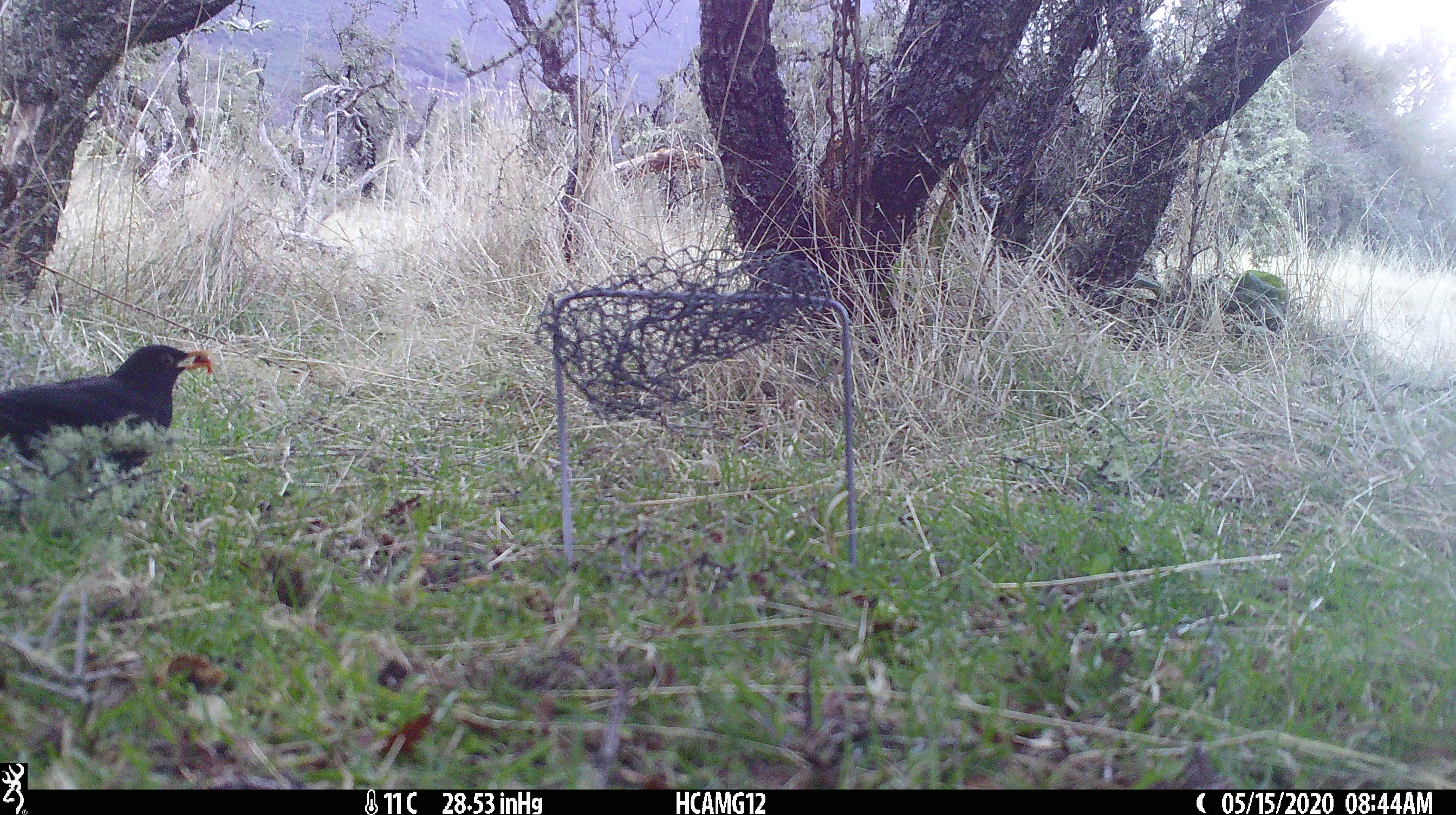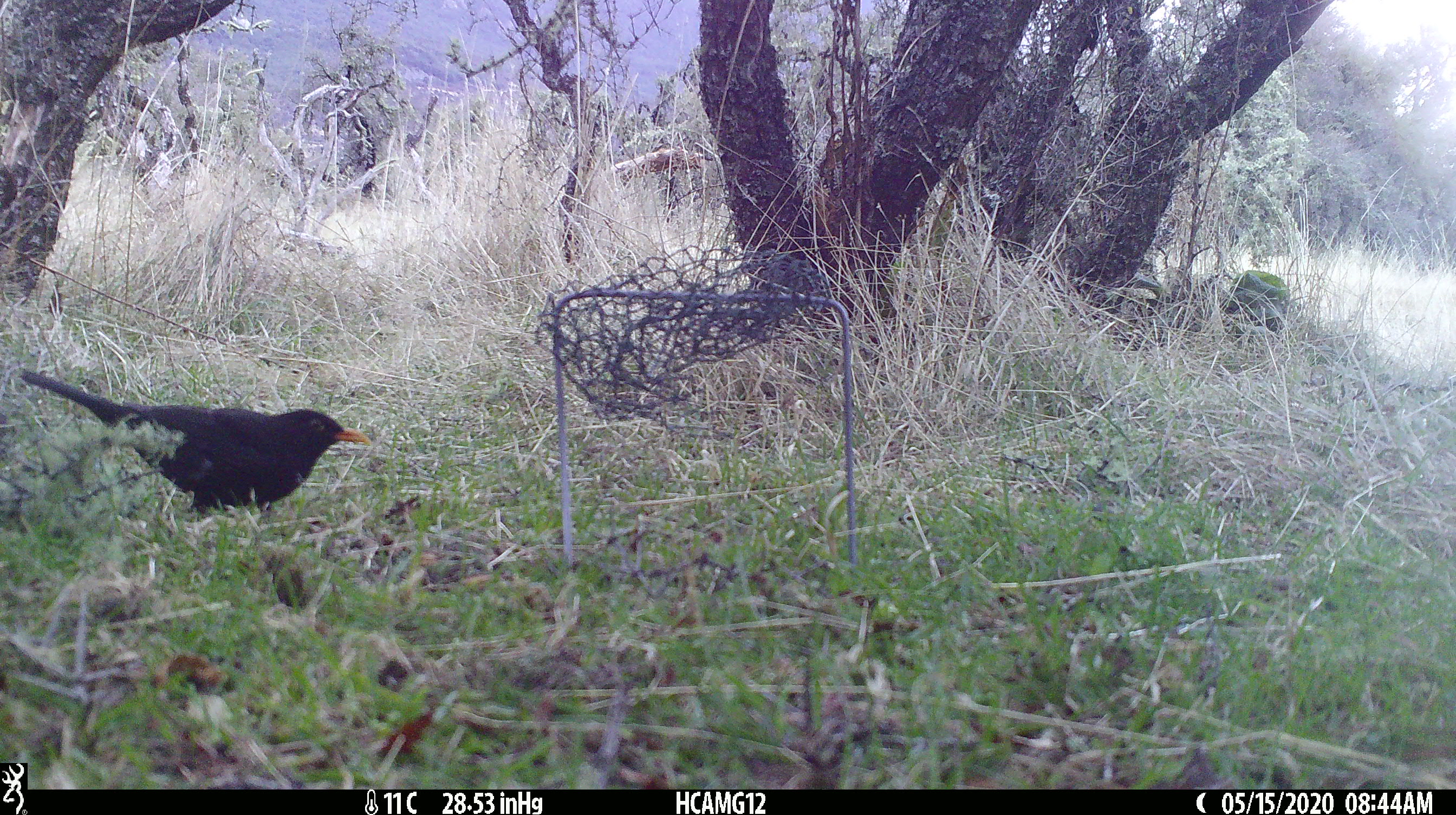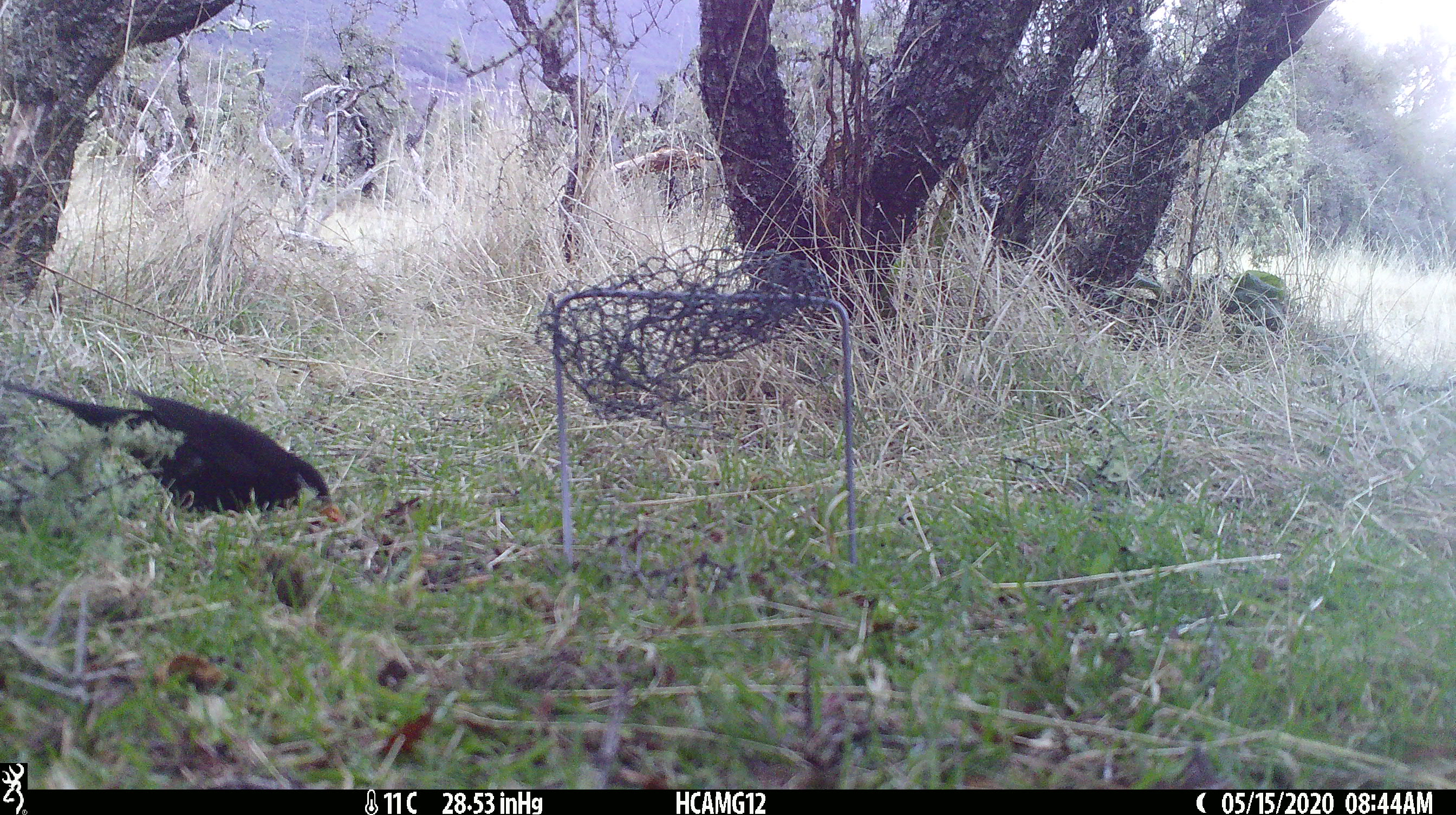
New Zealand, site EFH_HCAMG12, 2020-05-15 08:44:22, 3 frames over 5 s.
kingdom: Animalia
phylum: Chordata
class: Aves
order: Passeriformes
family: Turdidae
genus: Turdus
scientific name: Turdus merula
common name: eurasian blackbird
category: blackbird